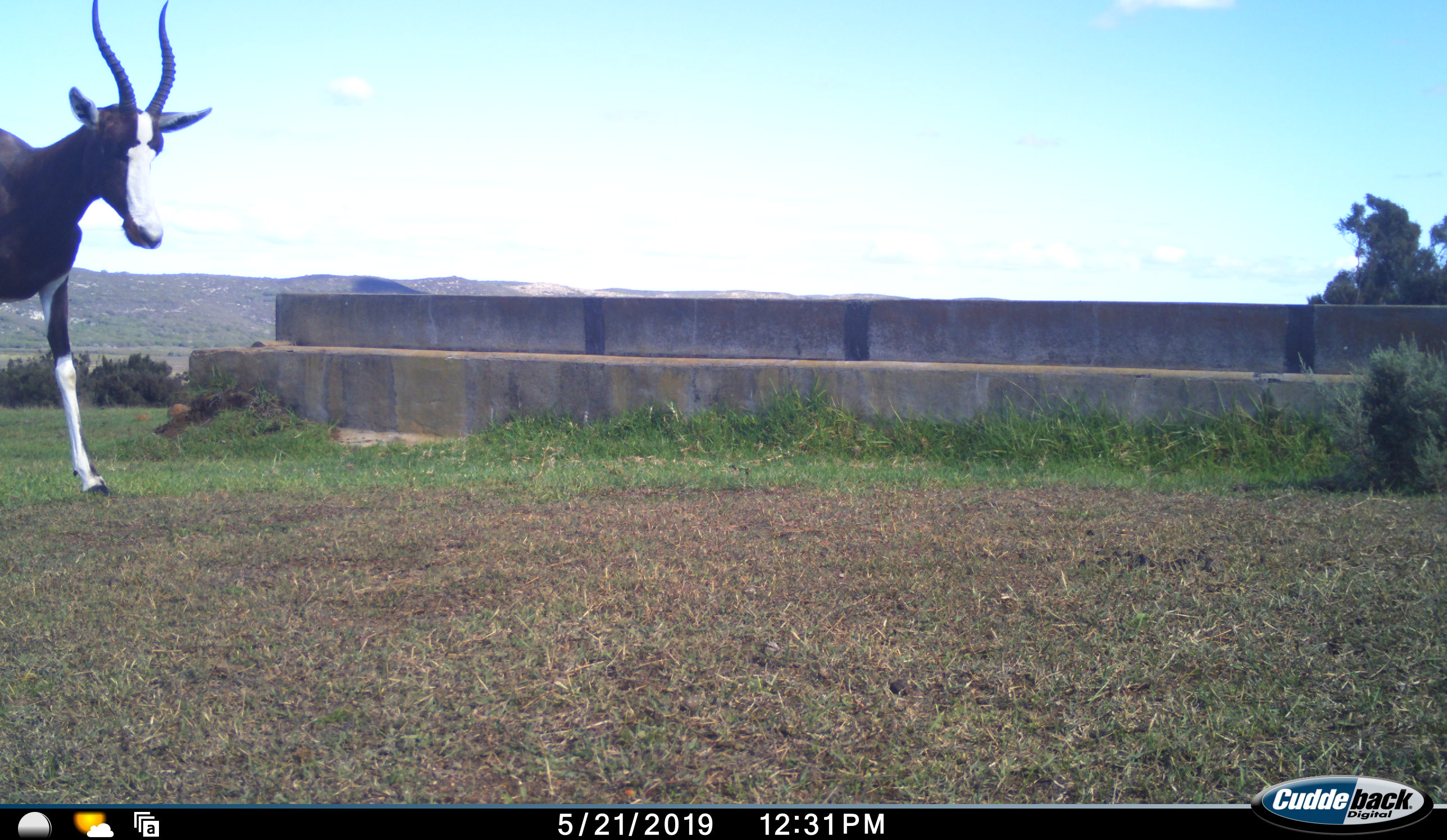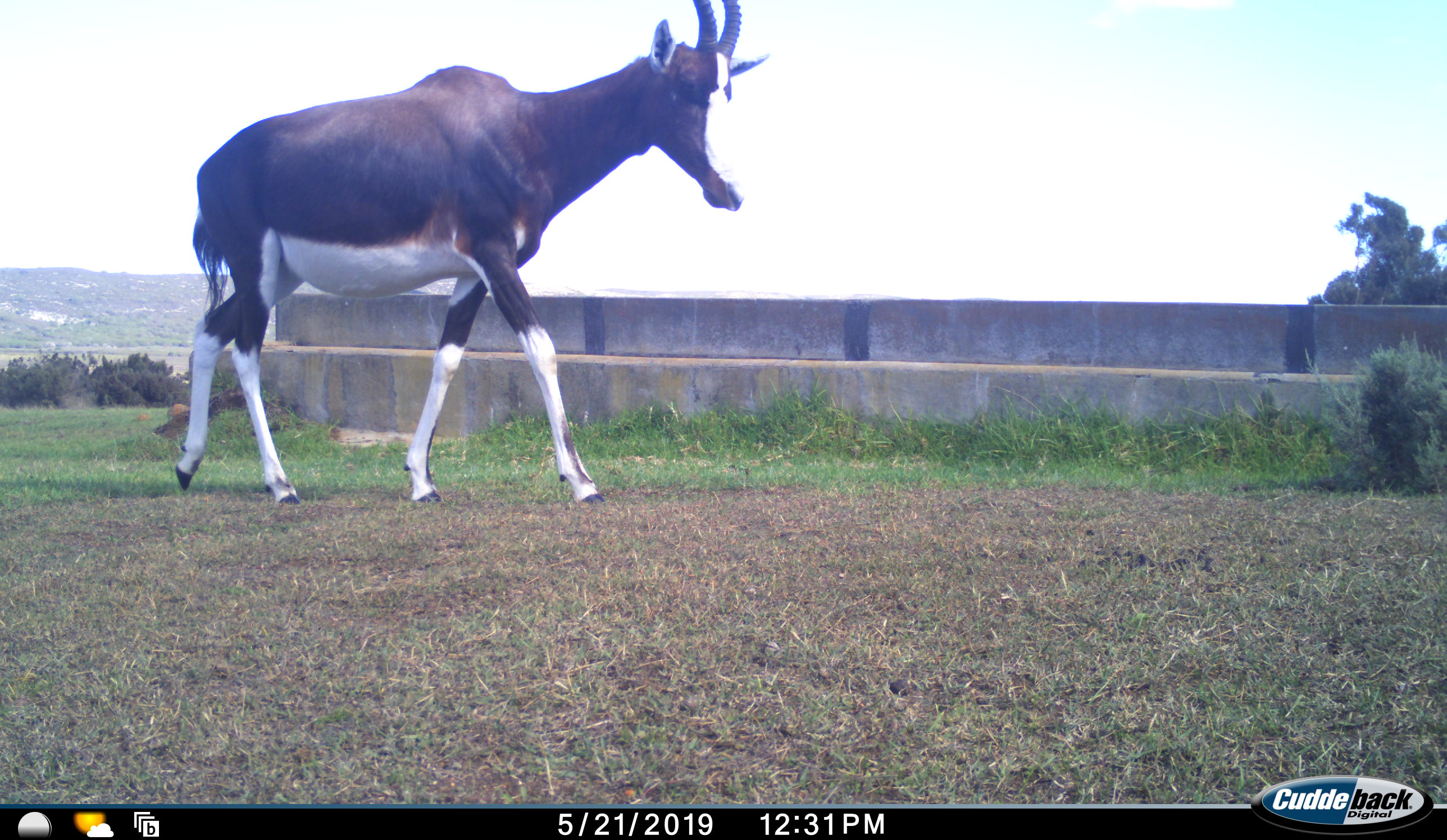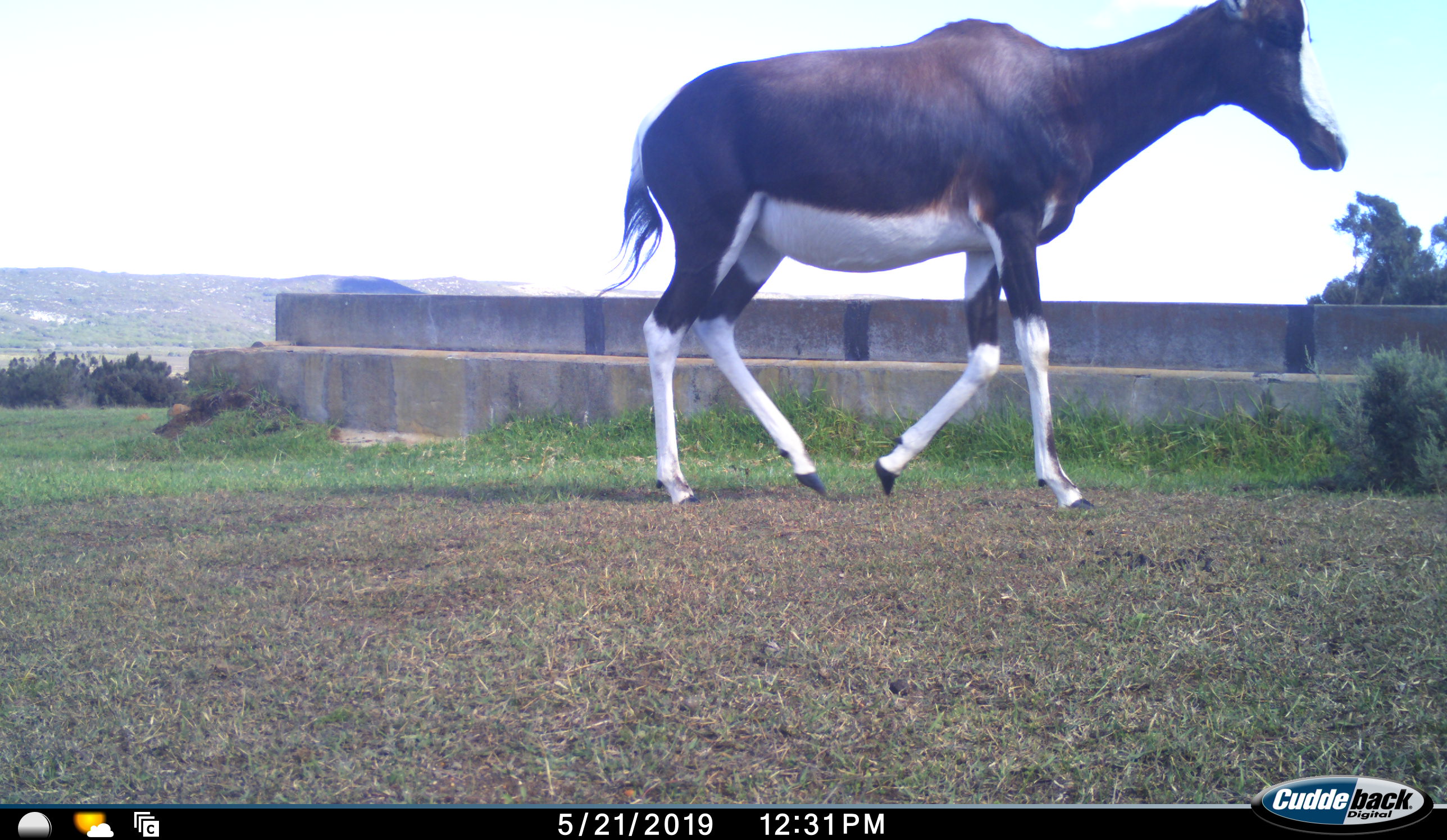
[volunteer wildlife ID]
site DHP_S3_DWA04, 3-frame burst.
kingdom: Animalia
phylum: Chordata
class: Mammalia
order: Artiodactyla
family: Bovidae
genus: Damaliscus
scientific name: Damaliscus pygargus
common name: bontebok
Bontebok (Damaliscus pygargus), count 1. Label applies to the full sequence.